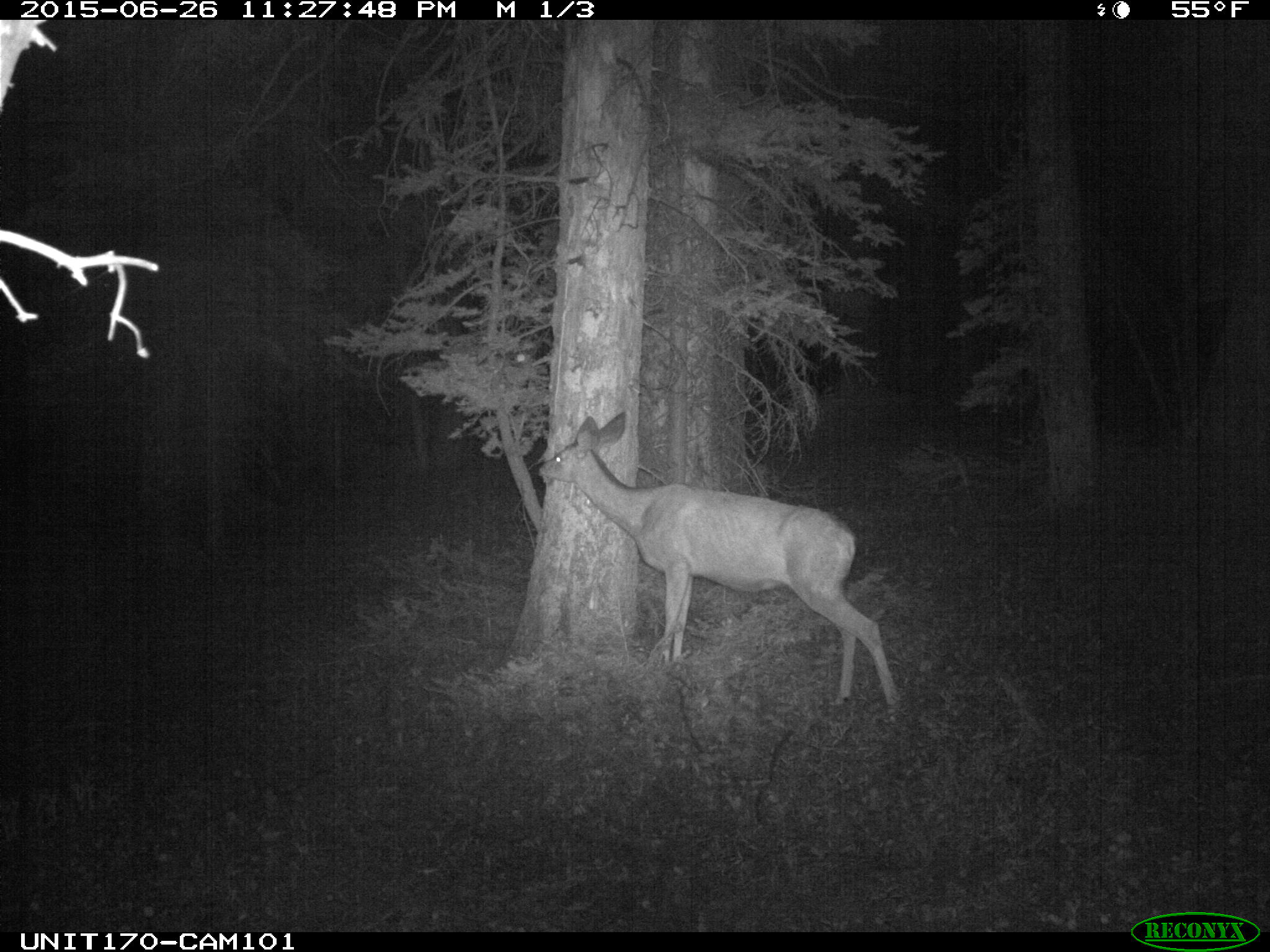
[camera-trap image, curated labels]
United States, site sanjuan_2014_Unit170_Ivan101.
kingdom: Animalia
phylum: Chordata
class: Mammalia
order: Artiodactyla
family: Cervidae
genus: Odocoileus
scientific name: Odocoileus hemionus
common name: mule deer